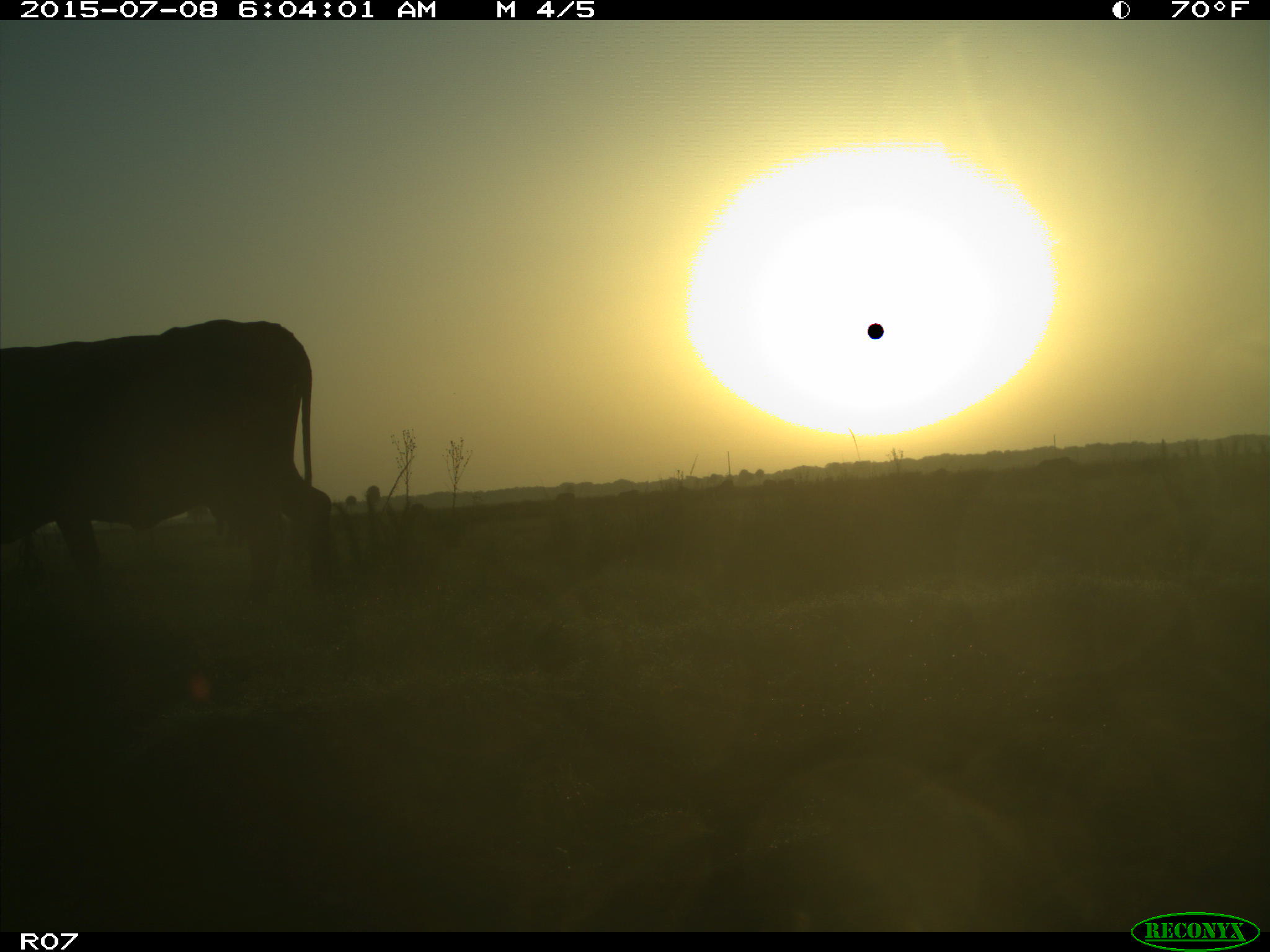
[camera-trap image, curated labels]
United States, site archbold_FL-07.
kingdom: Animalia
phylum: Chordata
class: Mammalia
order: Artiodactyla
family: Bovidae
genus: Bos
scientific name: Bos taurus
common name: domestic cow